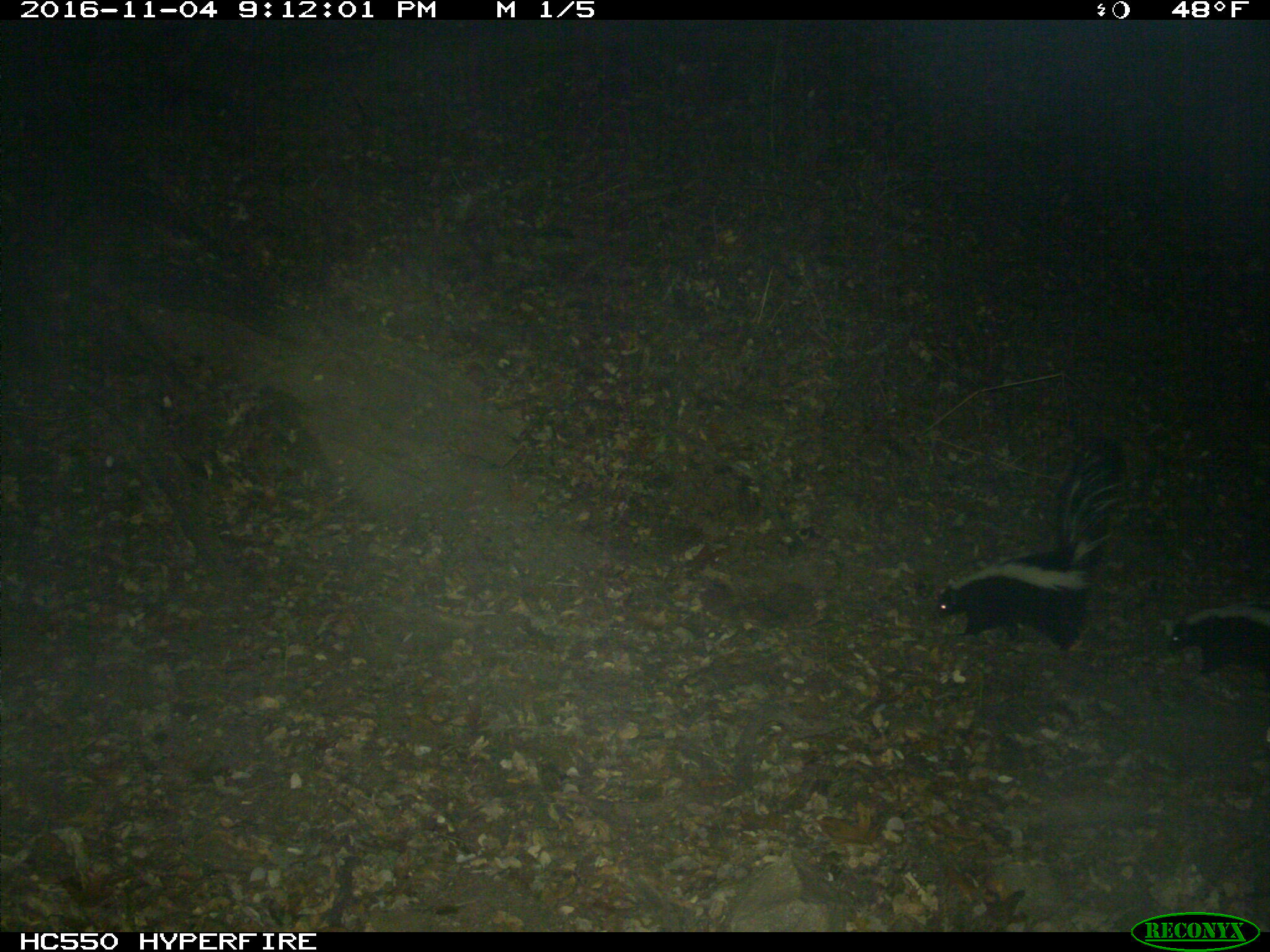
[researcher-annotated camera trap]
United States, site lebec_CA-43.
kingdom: Animalia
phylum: Chordata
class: Mammalia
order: Carnivora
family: Mephitidae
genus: Mephitis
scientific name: Mephitis mephitis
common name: striped skunk